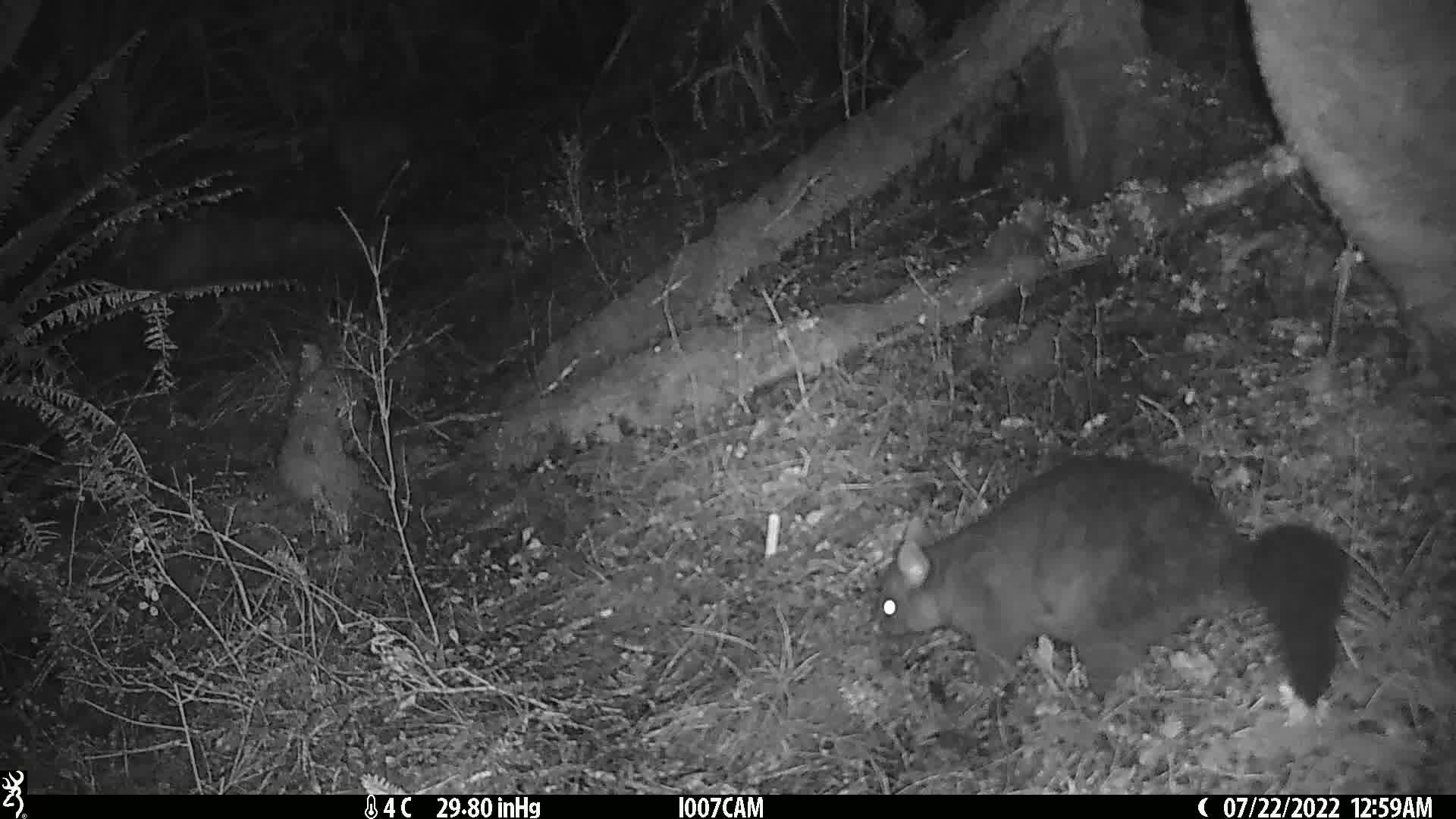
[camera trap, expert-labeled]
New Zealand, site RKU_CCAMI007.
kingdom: Animalia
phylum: Chordata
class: Mammalia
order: Diprotodontia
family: Phalangeridae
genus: Trichosurus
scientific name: Trichosurus vulpecula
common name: common brushtail possum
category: possum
Possum (common brushtail possum) (Trichosurus vulpecula).